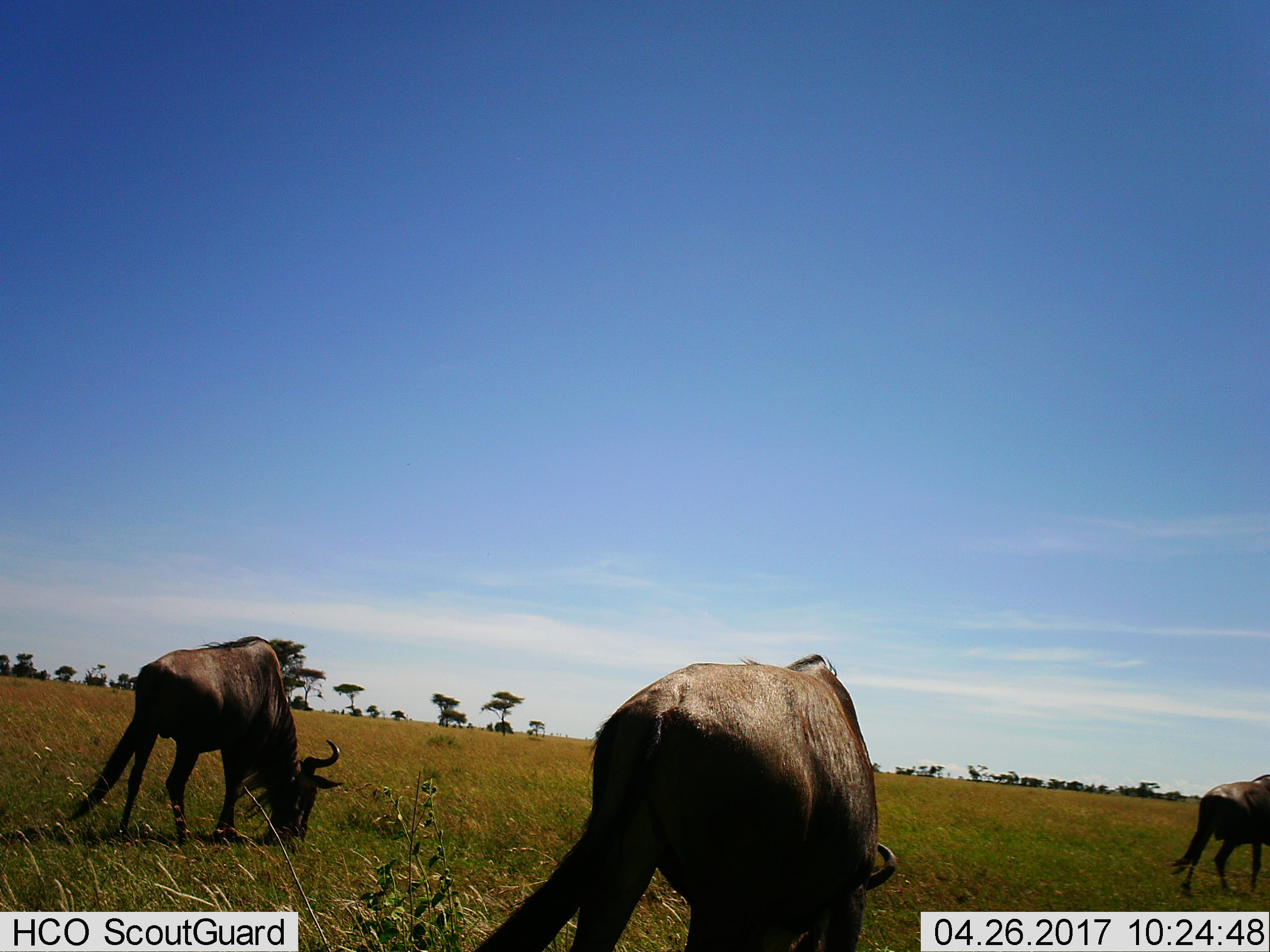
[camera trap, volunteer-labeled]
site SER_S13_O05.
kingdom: Animalia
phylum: Chordata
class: Mammalia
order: Artiodactyla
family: Bovidae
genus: Connochaetes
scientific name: Connochaetes taurinus taurinus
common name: blue wildebeest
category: wildebeestblue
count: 3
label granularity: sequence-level